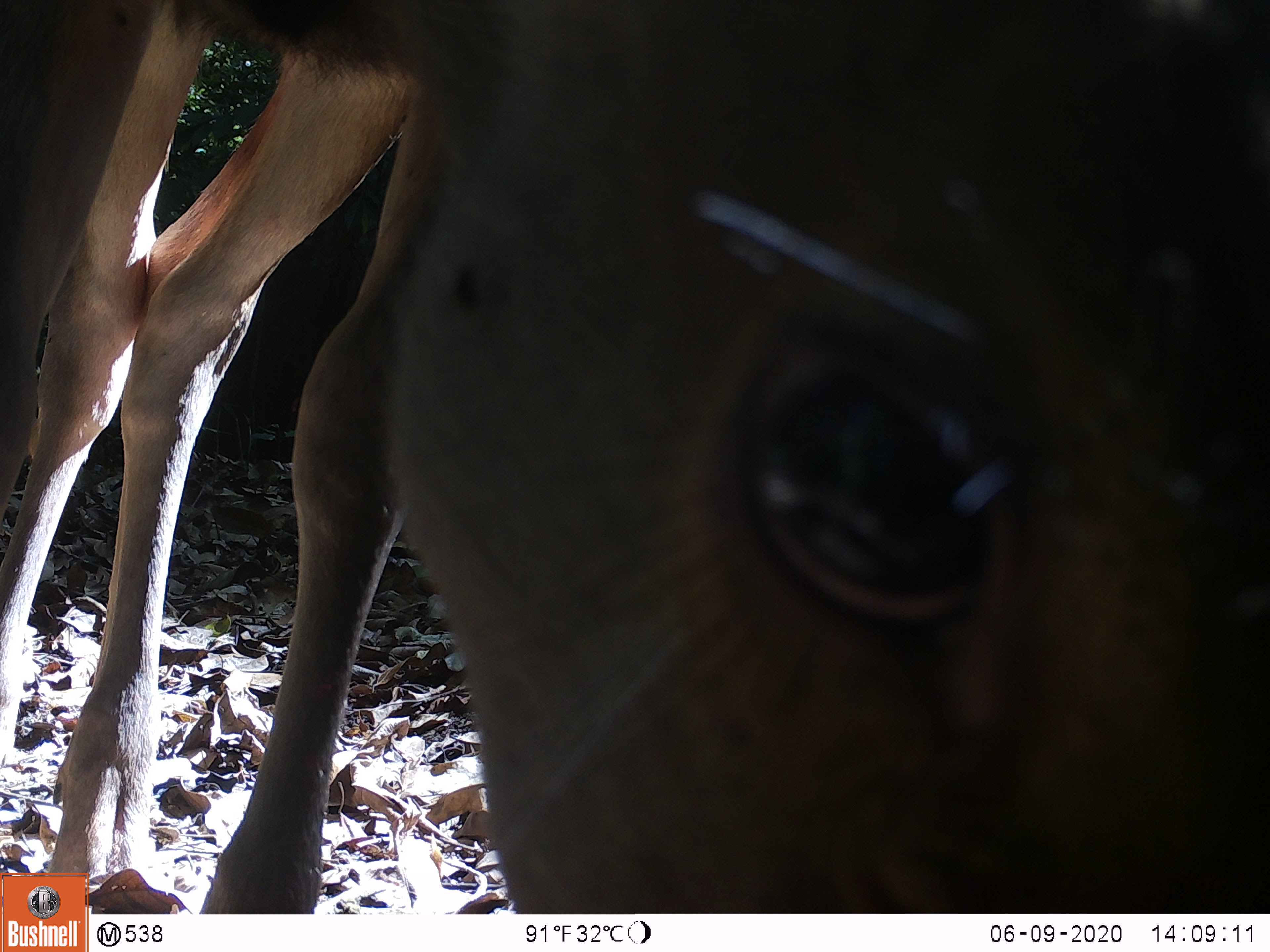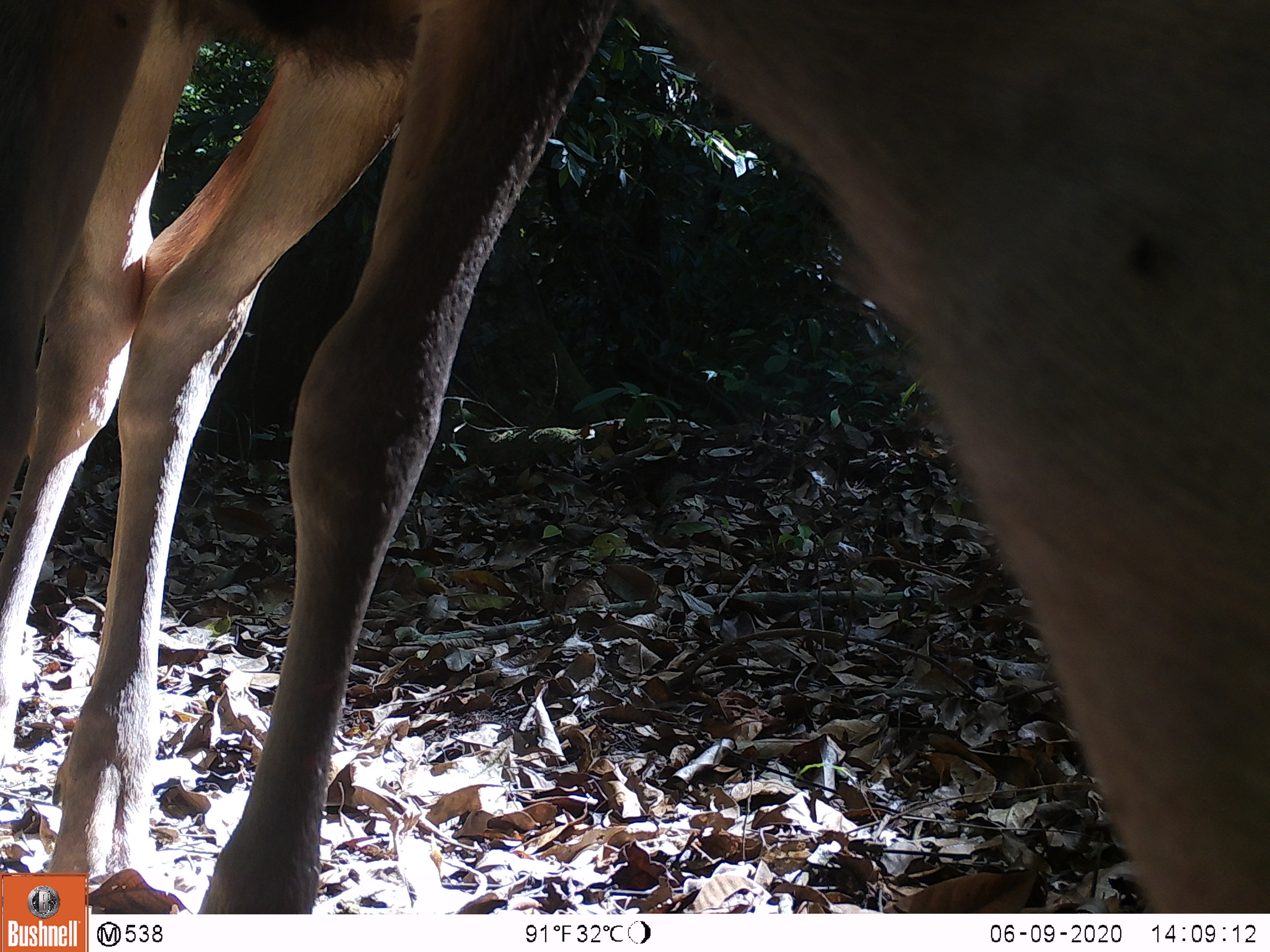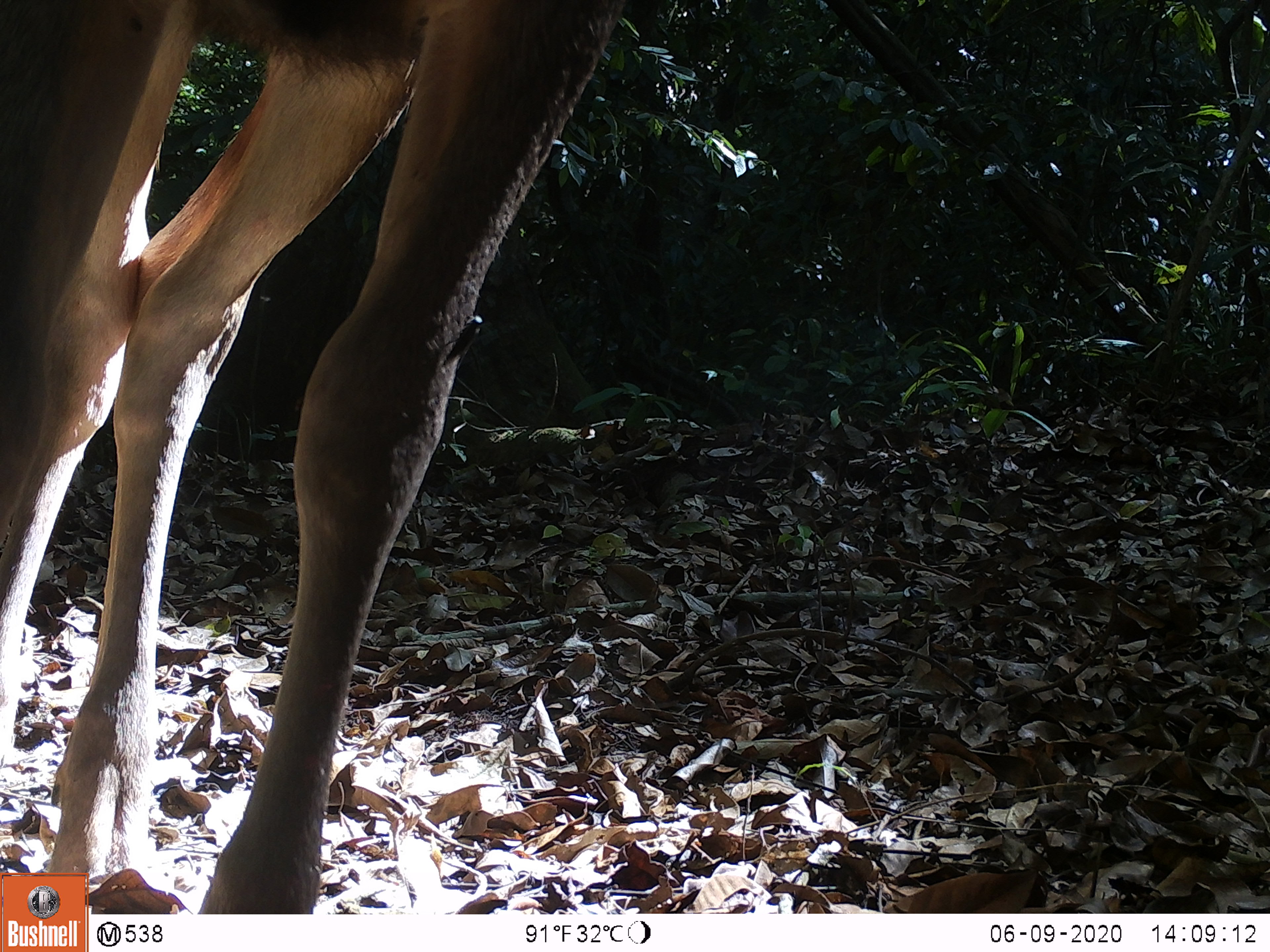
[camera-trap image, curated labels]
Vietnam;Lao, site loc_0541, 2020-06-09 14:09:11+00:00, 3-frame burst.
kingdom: Animalia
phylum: Chordata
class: Mammalia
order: Artiodactyla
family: Cervidae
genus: Muntiacus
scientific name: Muntiacus vuquangensis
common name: large-antlered muntjac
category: large antlered muntjac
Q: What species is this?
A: Large antlered muntjac (large-antlered muntjac) (Muntiacus vuquangensis).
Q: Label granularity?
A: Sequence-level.